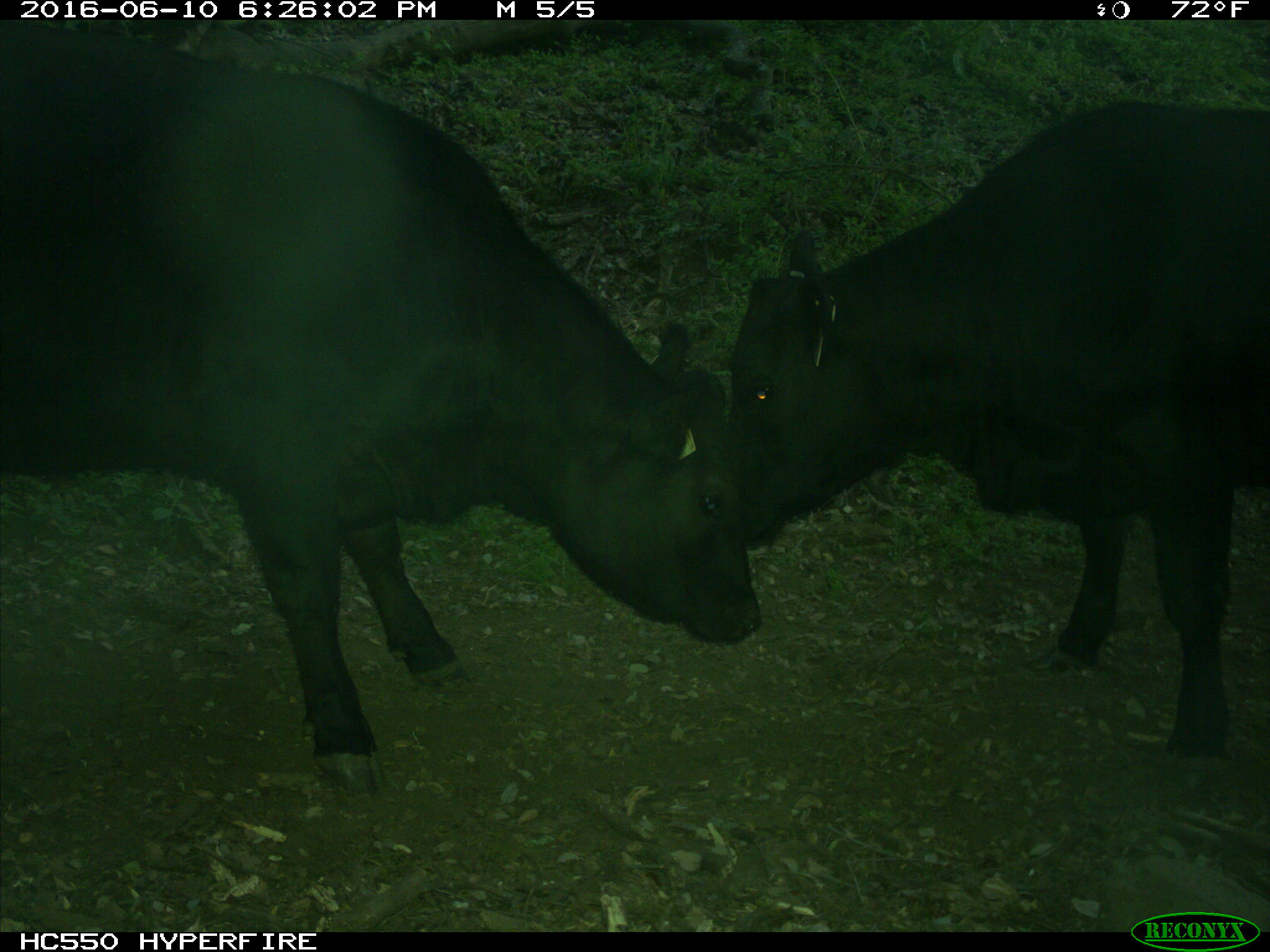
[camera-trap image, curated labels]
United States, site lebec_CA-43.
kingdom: Animalia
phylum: Chordata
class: Mammalia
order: Artiodactyla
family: Bovidae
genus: Bos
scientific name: Bos taurus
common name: domestic cow